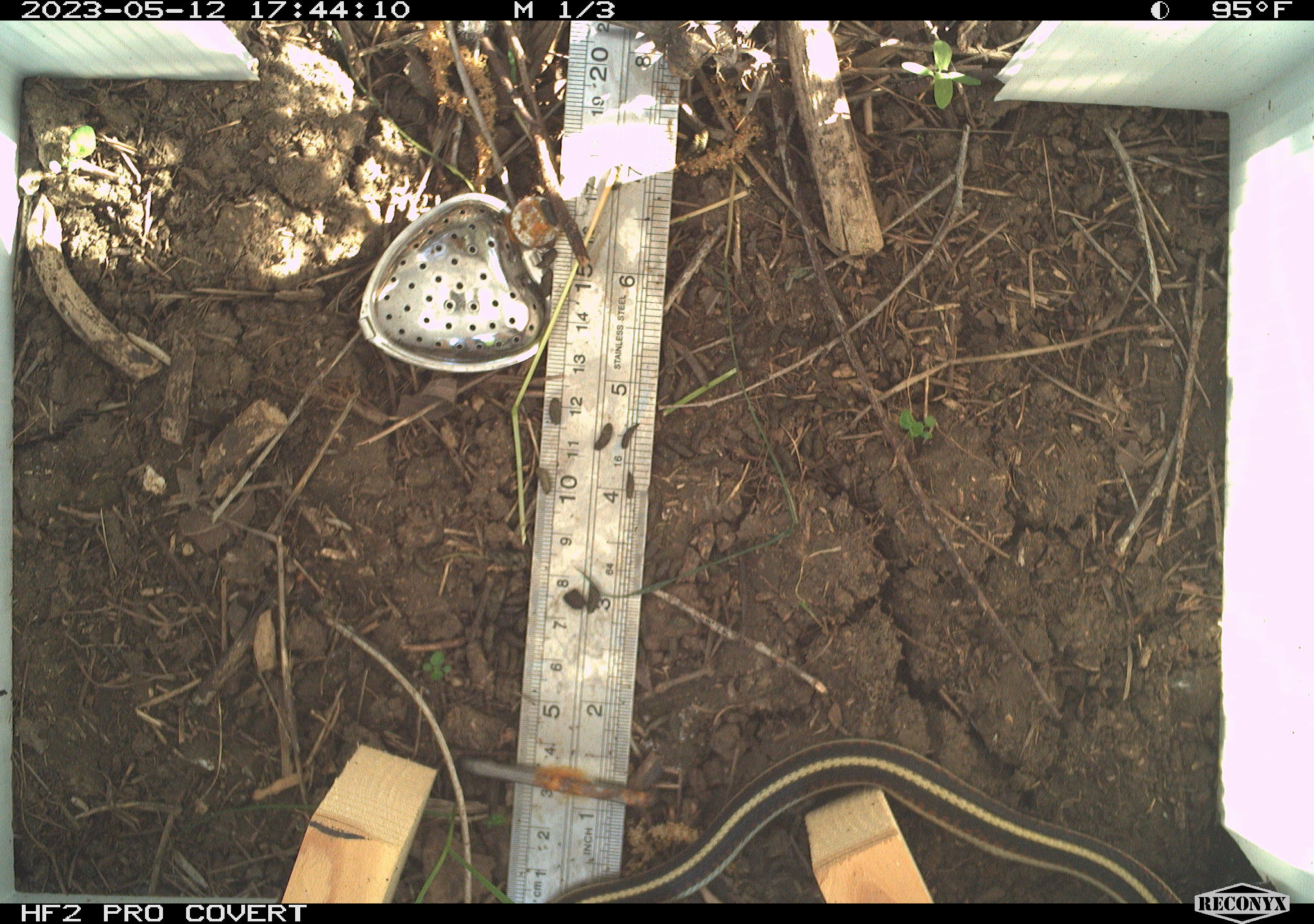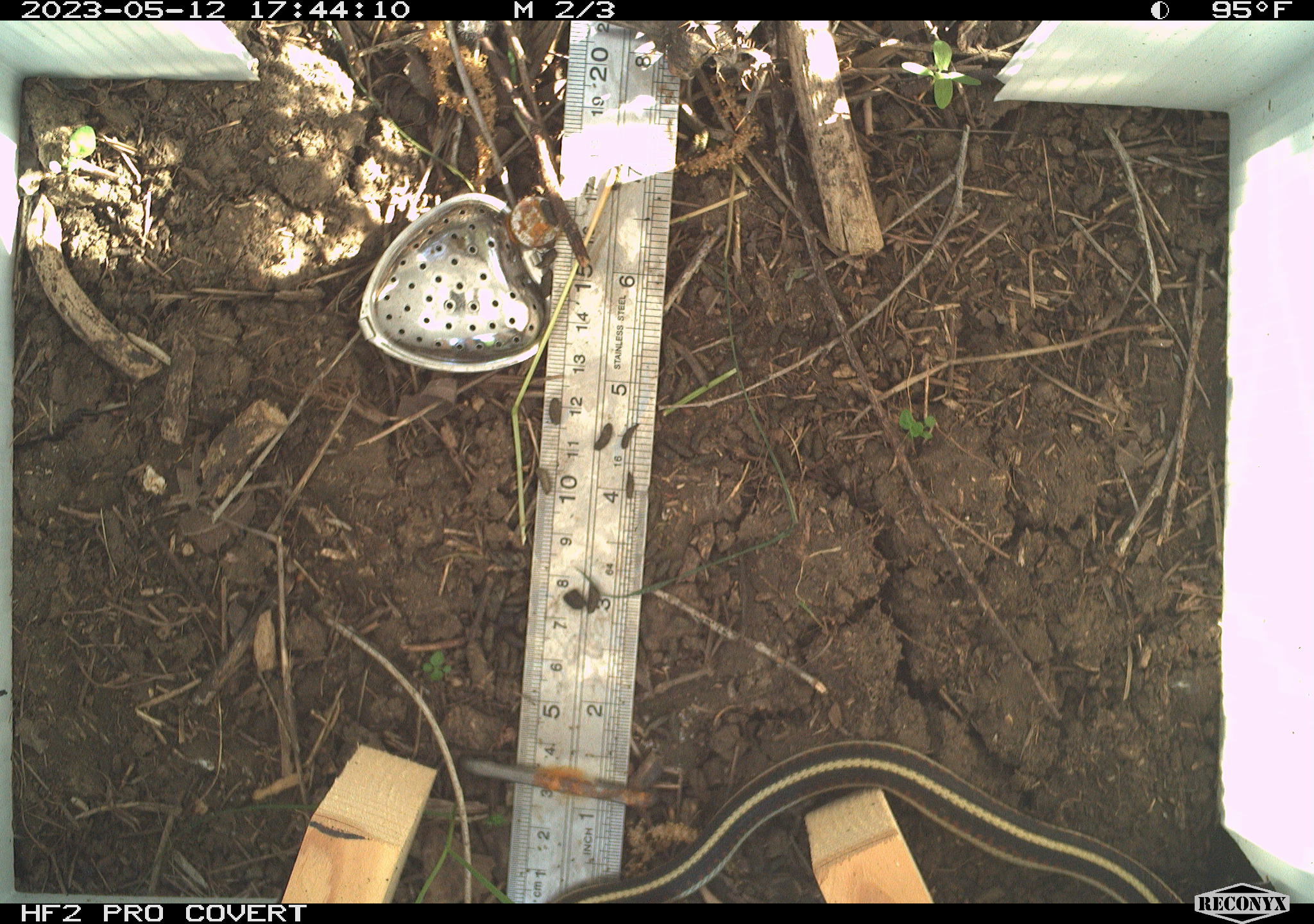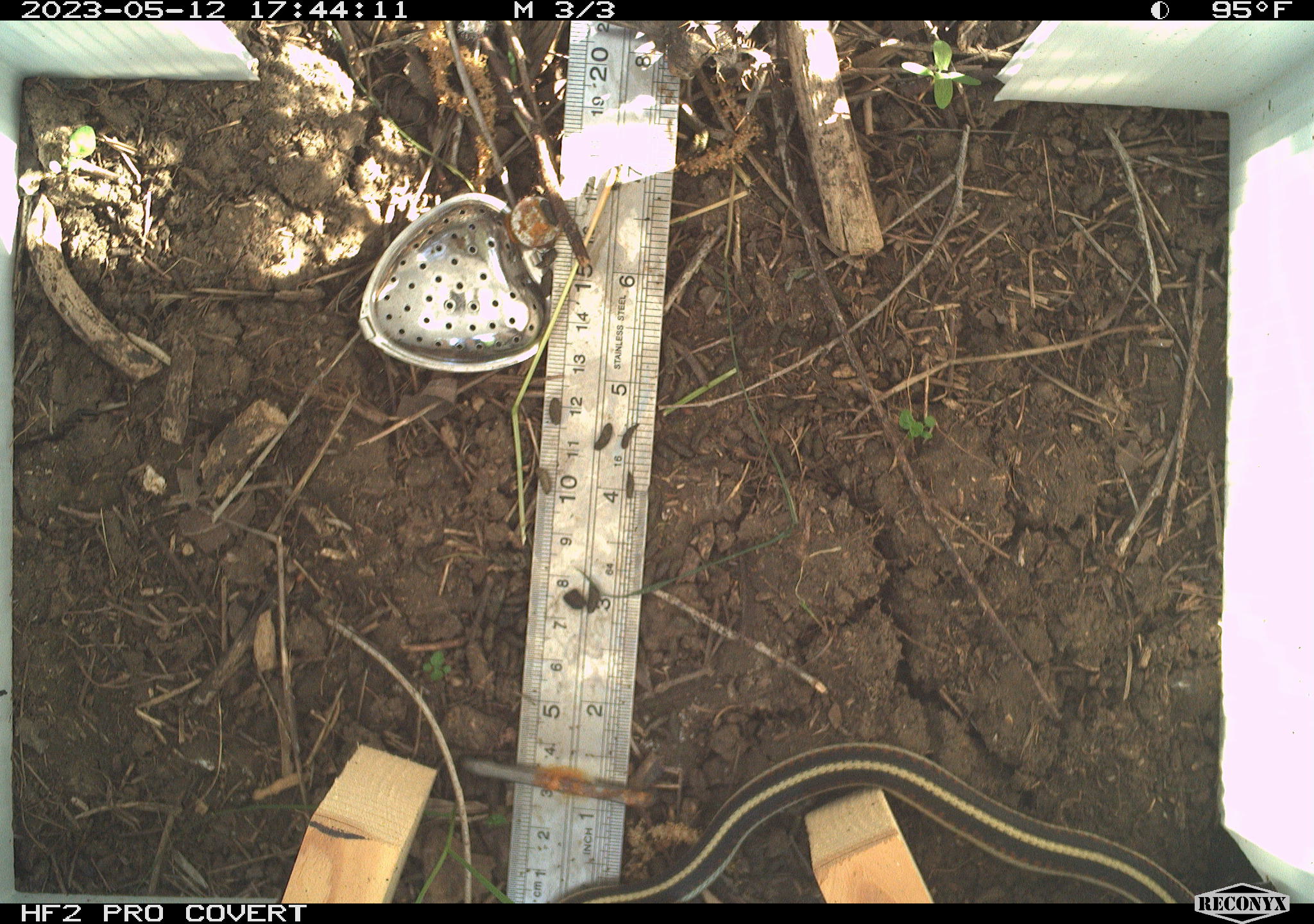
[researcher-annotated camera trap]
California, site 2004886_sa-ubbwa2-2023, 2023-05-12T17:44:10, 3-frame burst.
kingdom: Animalia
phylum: Chordata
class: Reptilia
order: Squamata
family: Colubridae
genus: Thamnophis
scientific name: Thamnophis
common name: american gartersnakes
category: thamnophis species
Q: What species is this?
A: Thamnophis species (american gartersnakes) (Thamnophis).